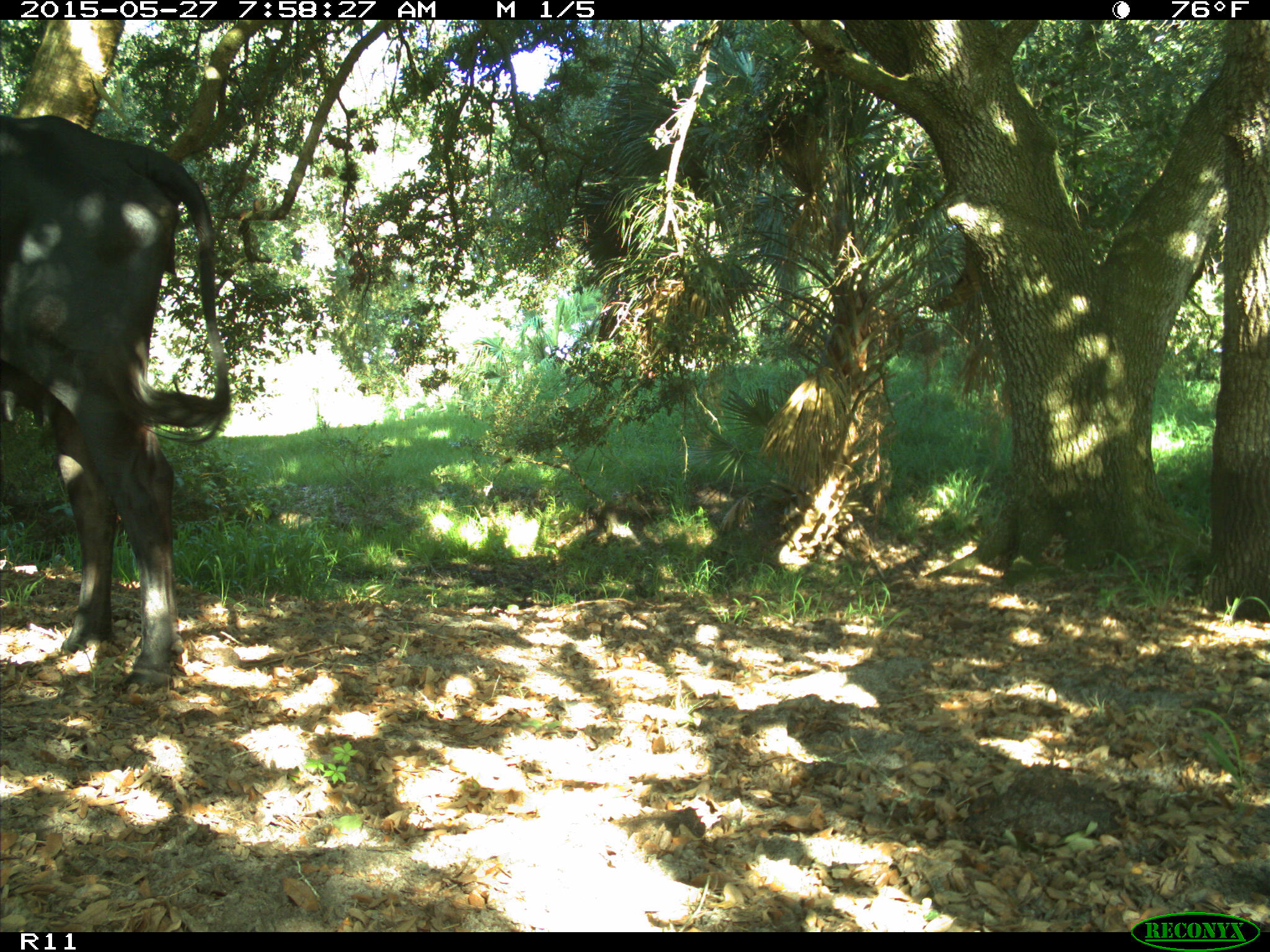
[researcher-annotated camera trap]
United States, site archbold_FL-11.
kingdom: Animalia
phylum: Chordata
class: Mammalia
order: Artiodactyla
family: Bovidae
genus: Bos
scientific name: Bos taurus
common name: domestic cow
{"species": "Bos taurus (domestic cow)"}